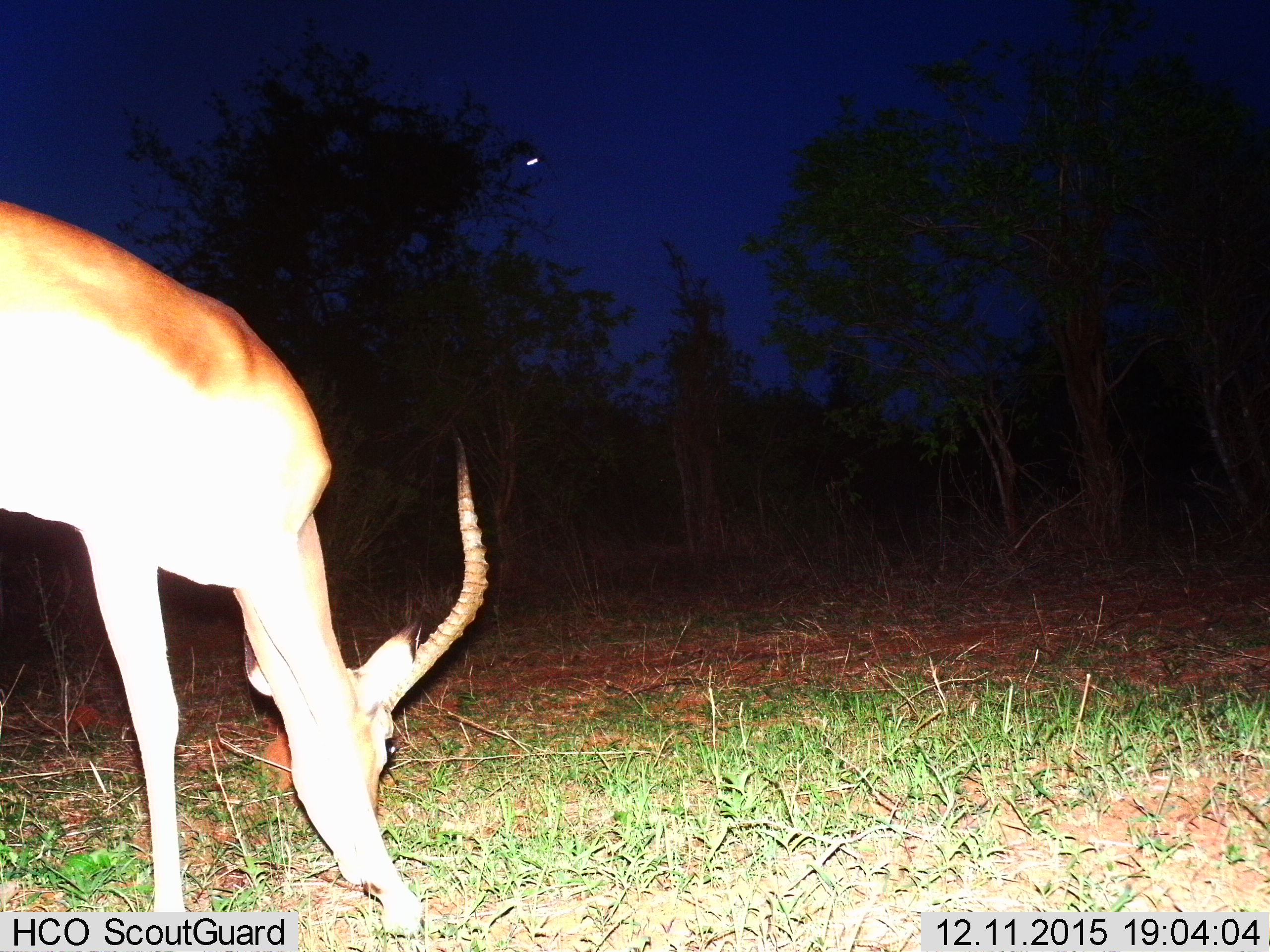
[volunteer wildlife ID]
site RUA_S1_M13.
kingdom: Animalia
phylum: Chordata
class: Mammalia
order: Artiodactyla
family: Bovidae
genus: Aepyceros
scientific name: Aepyceros melampus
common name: impala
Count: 1.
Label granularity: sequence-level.